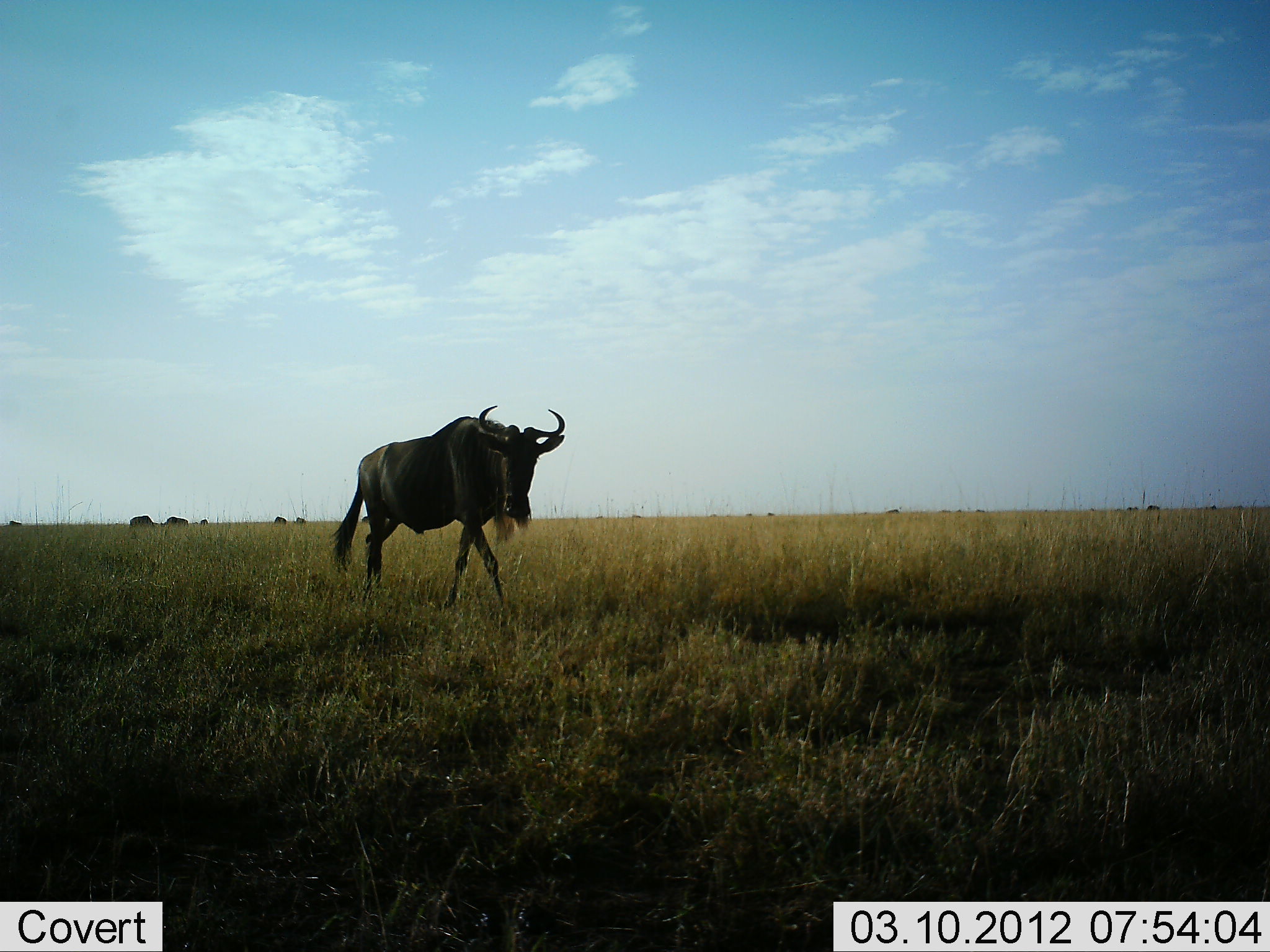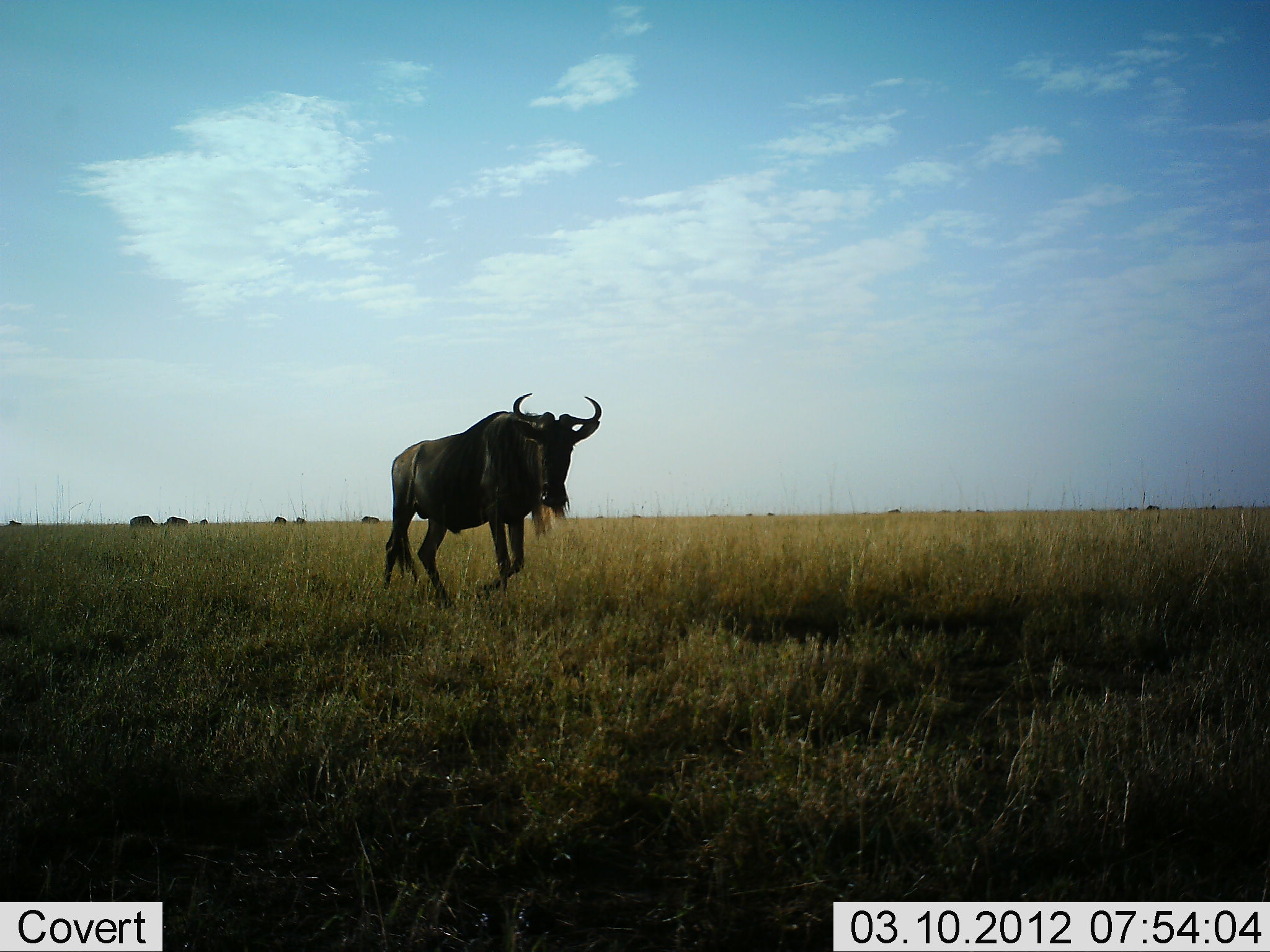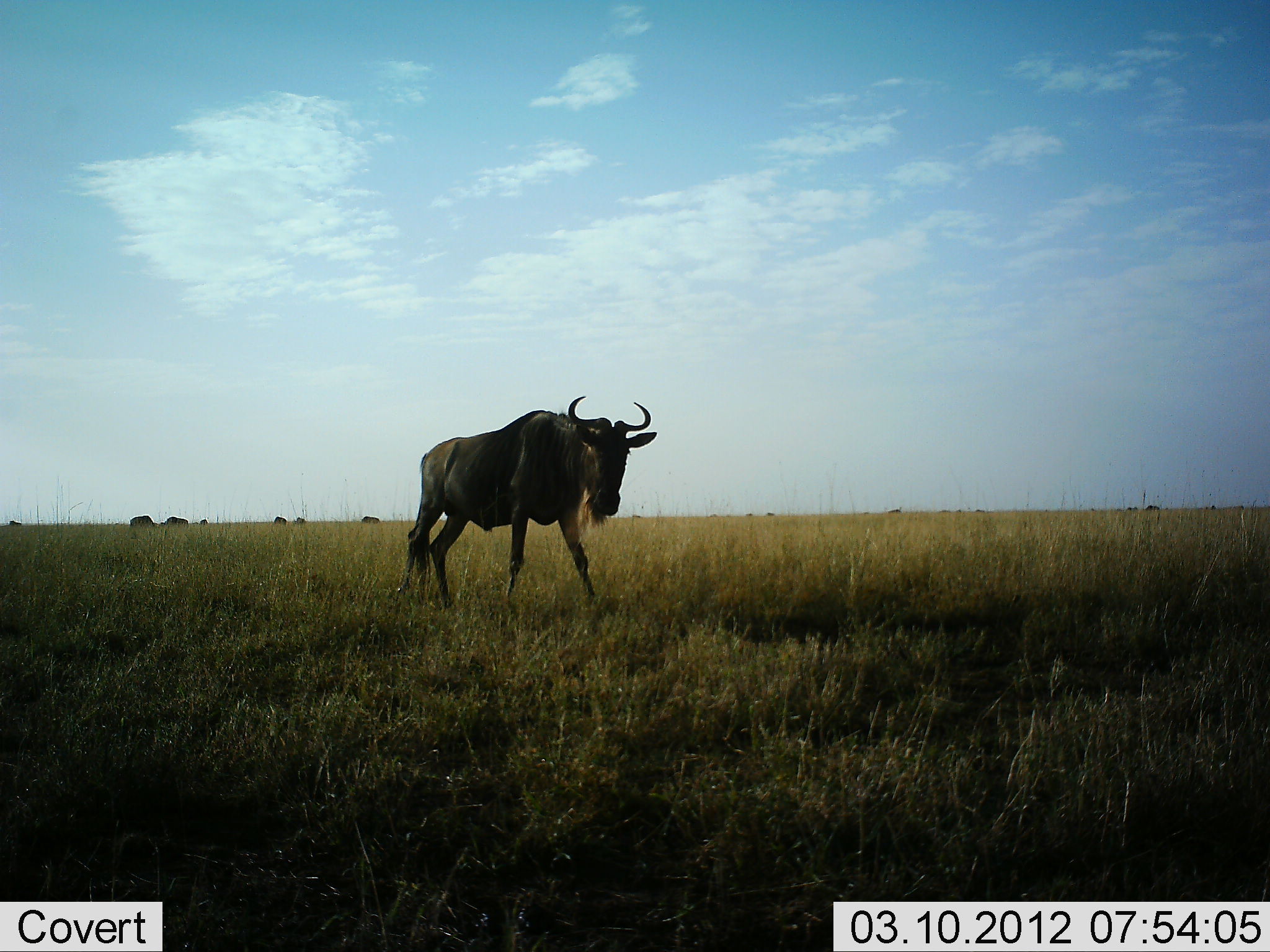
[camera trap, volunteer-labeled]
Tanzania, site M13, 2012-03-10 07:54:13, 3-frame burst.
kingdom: Animalia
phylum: Chordata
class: Mammalia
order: Artiodactyla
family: Bovidae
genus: Connochaetes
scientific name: Connochaetes taurinus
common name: blue wildebeest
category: wildebeest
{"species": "wildebeest (blue wildebeest) (Connochaetes taurinus)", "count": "2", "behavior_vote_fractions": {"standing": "25%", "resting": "6%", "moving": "81%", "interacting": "0%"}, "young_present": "0%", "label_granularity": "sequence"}